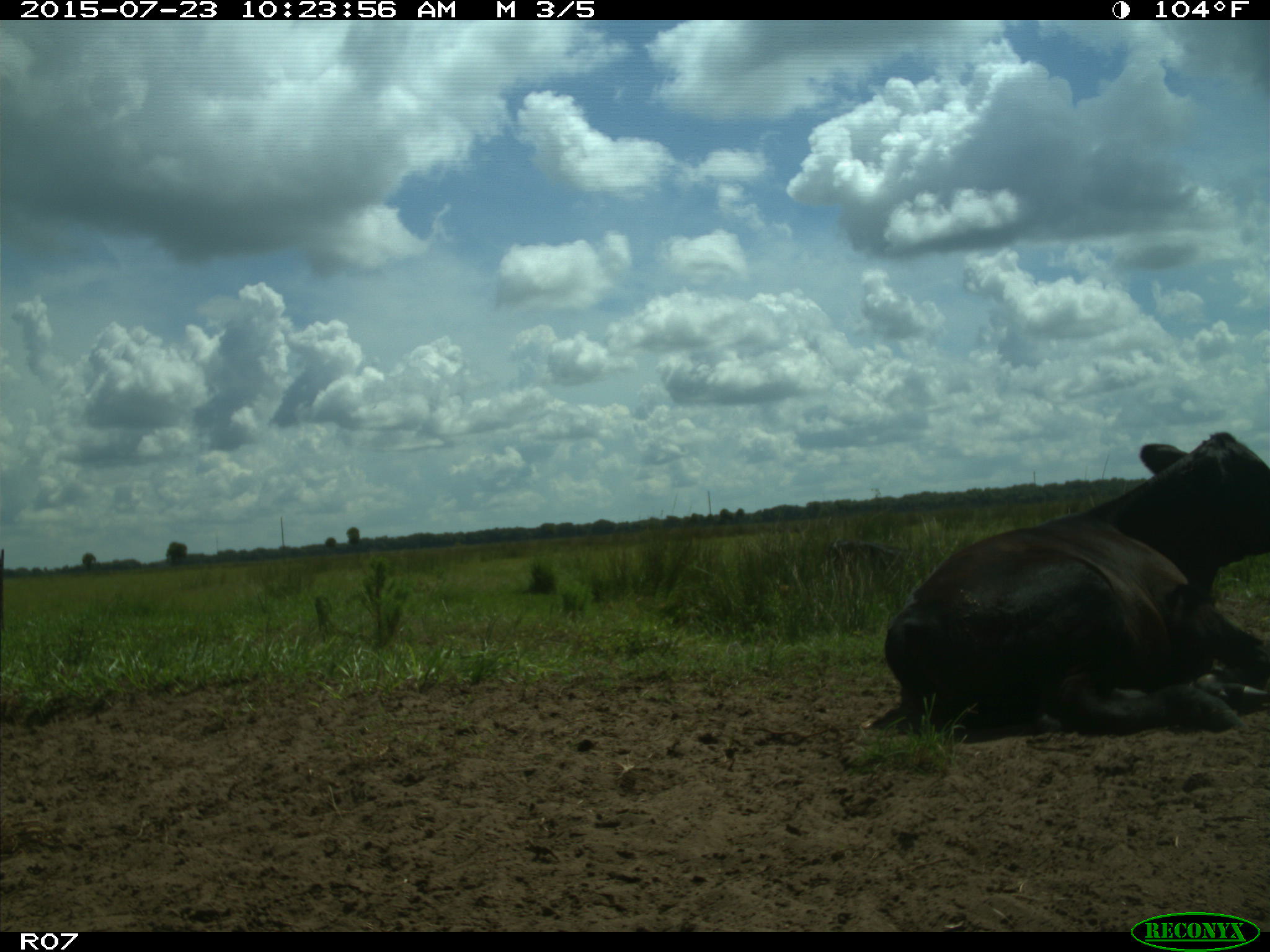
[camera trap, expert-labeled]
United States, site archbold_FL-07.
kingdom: Animalia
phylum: Chordata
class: Mammalia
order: Artiodactyla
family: Bovidae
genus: Bos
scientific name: Bos taurus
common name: domestic cow